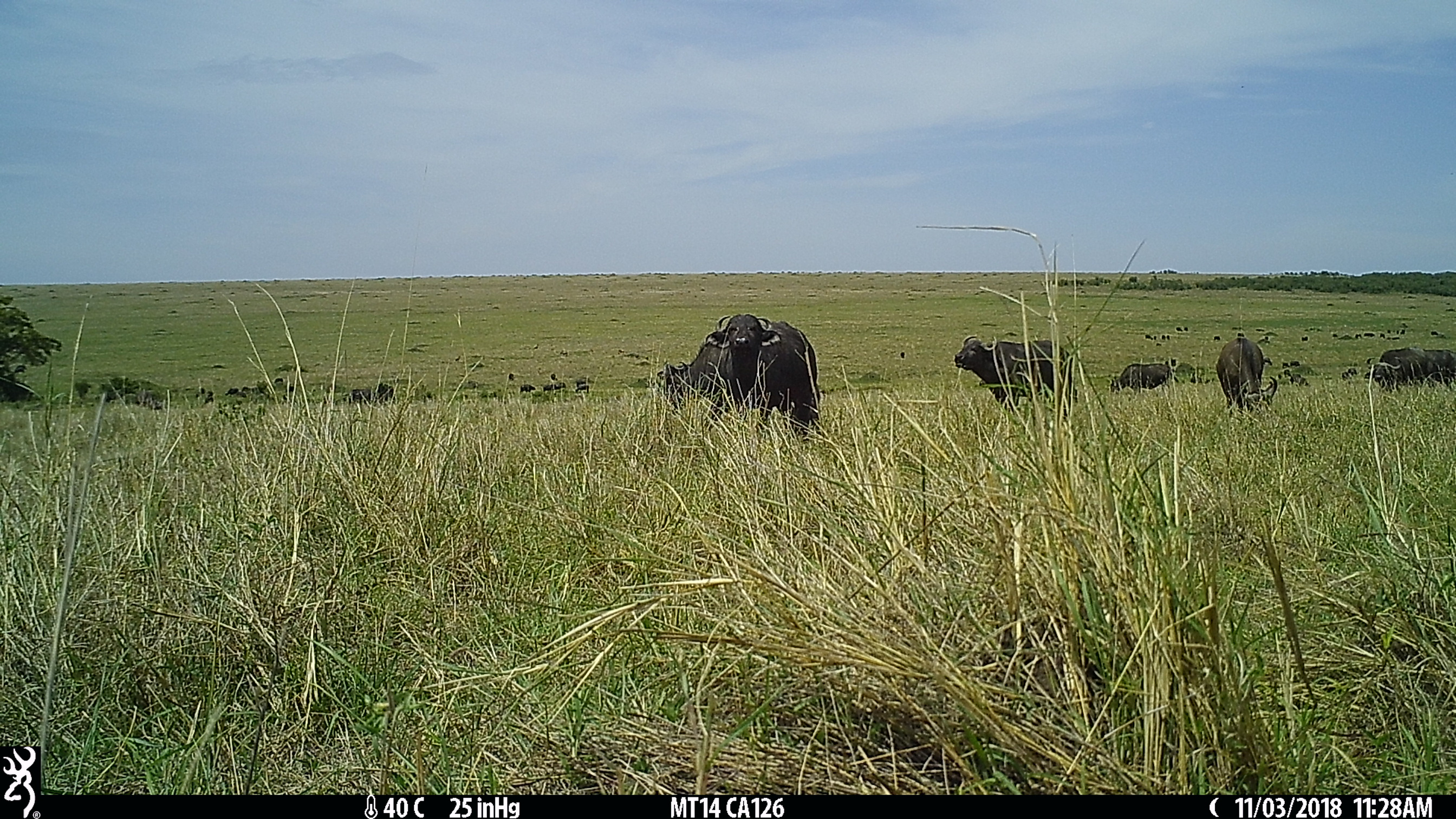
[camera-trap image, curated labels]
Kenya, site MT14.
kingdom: Animalia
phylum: Chordata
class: Mammalia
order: Artiodactyla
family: Bovidae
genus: Syncerus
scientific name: Syncerus caffer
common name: buffalo